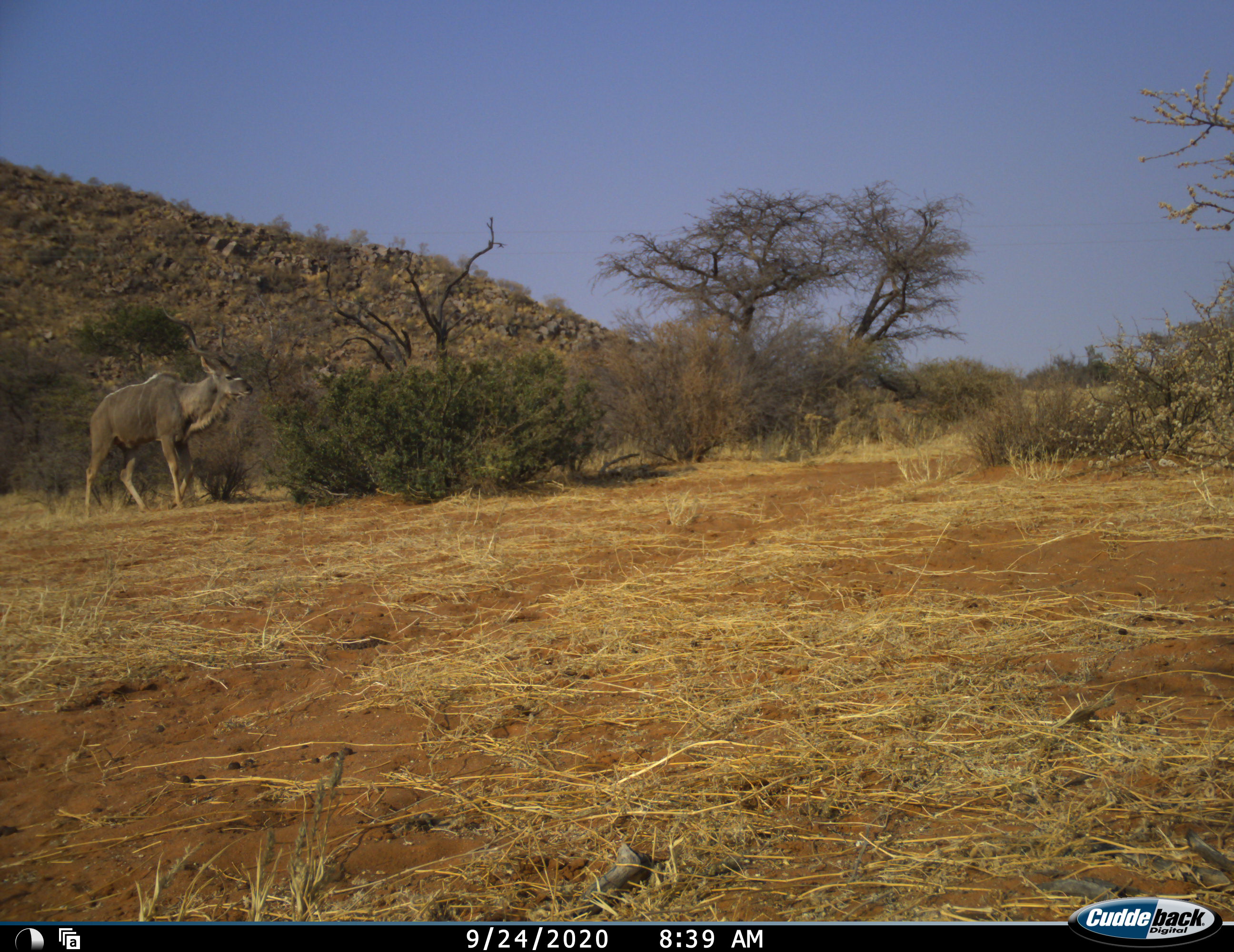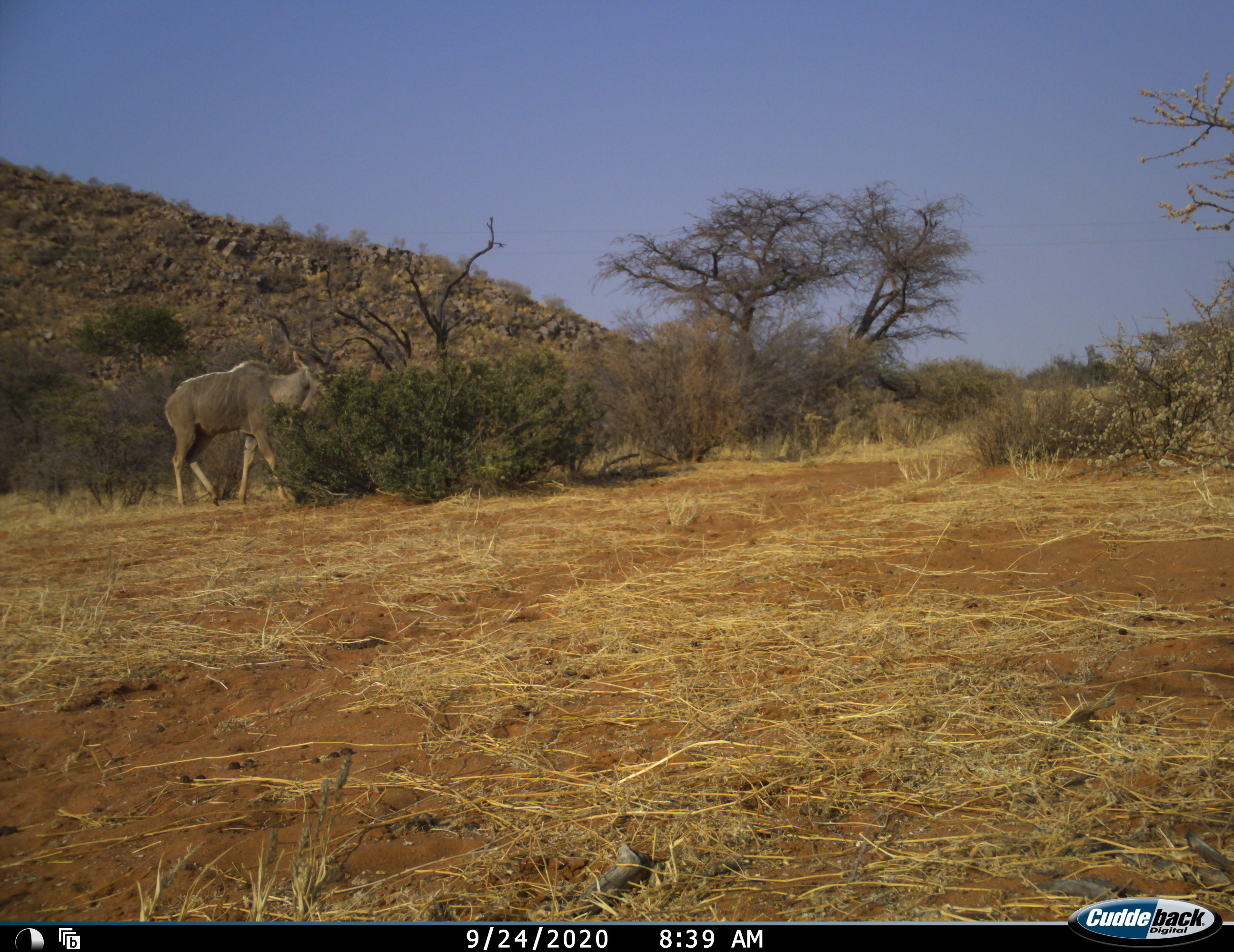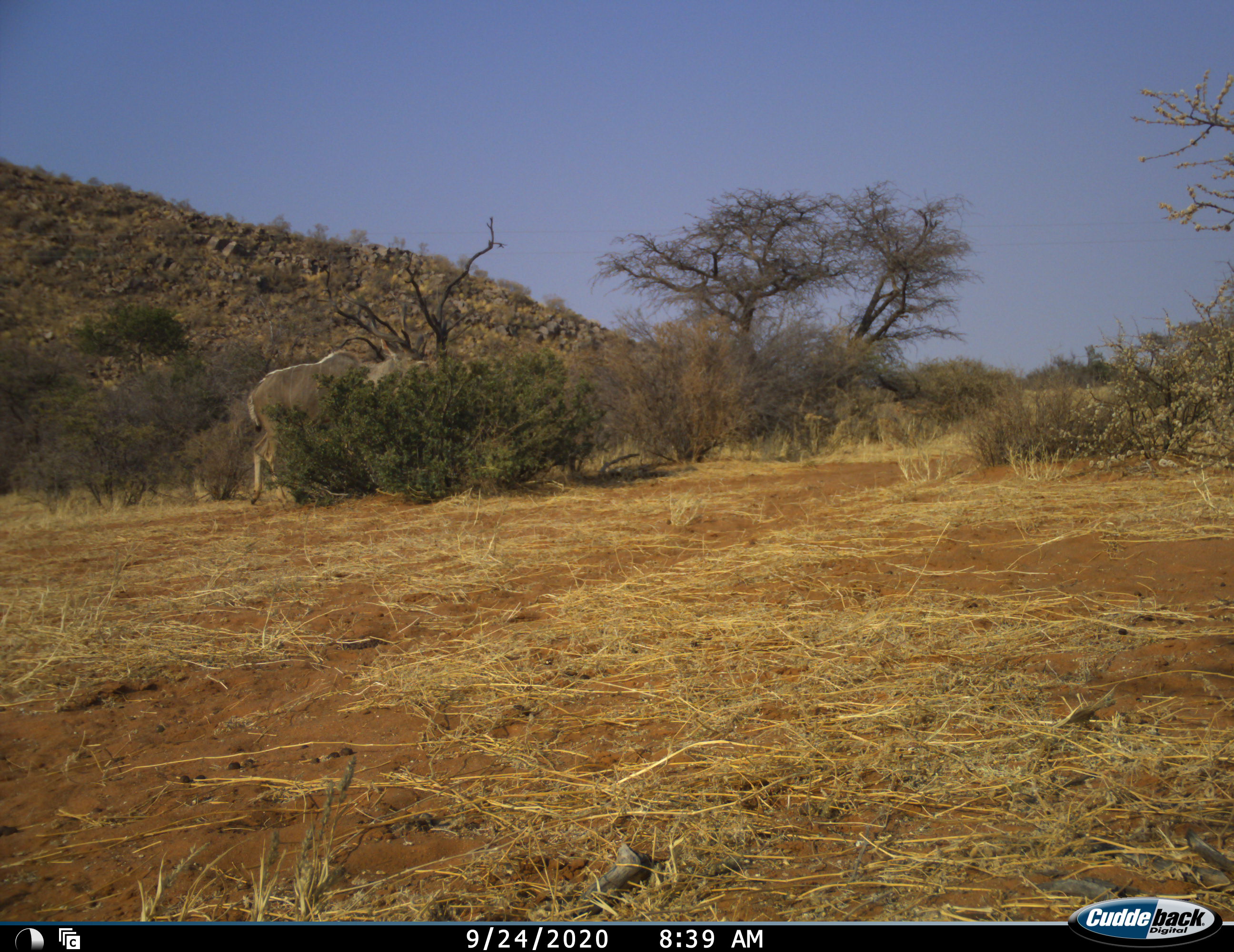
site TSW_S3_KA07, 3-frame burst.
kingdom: Animalia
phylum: Chordata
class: Mammalia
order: Artiodactyla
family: Bovidae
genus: Tragelaphus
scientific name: Tragelaphus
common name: kudu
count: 1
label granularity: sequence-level